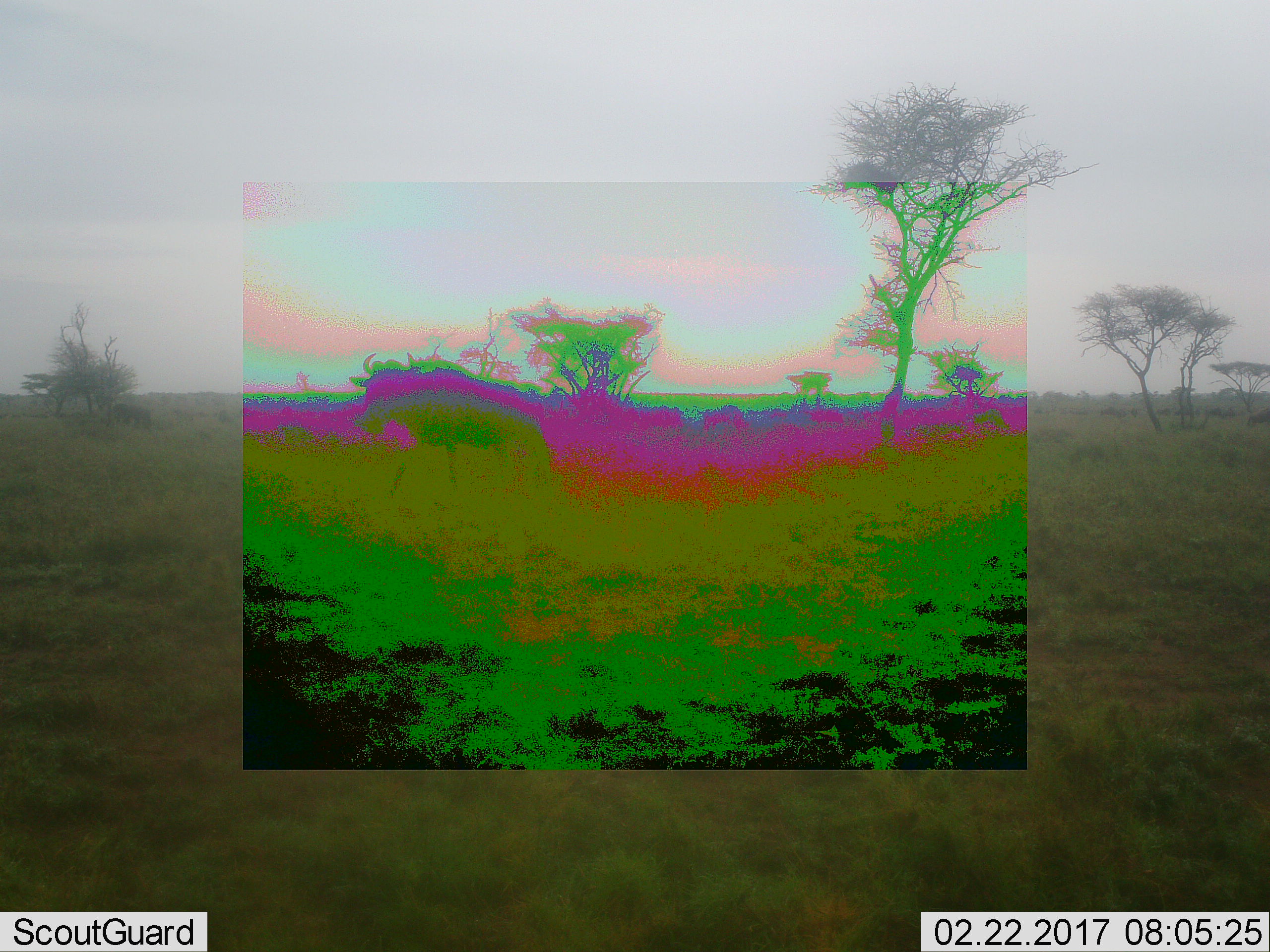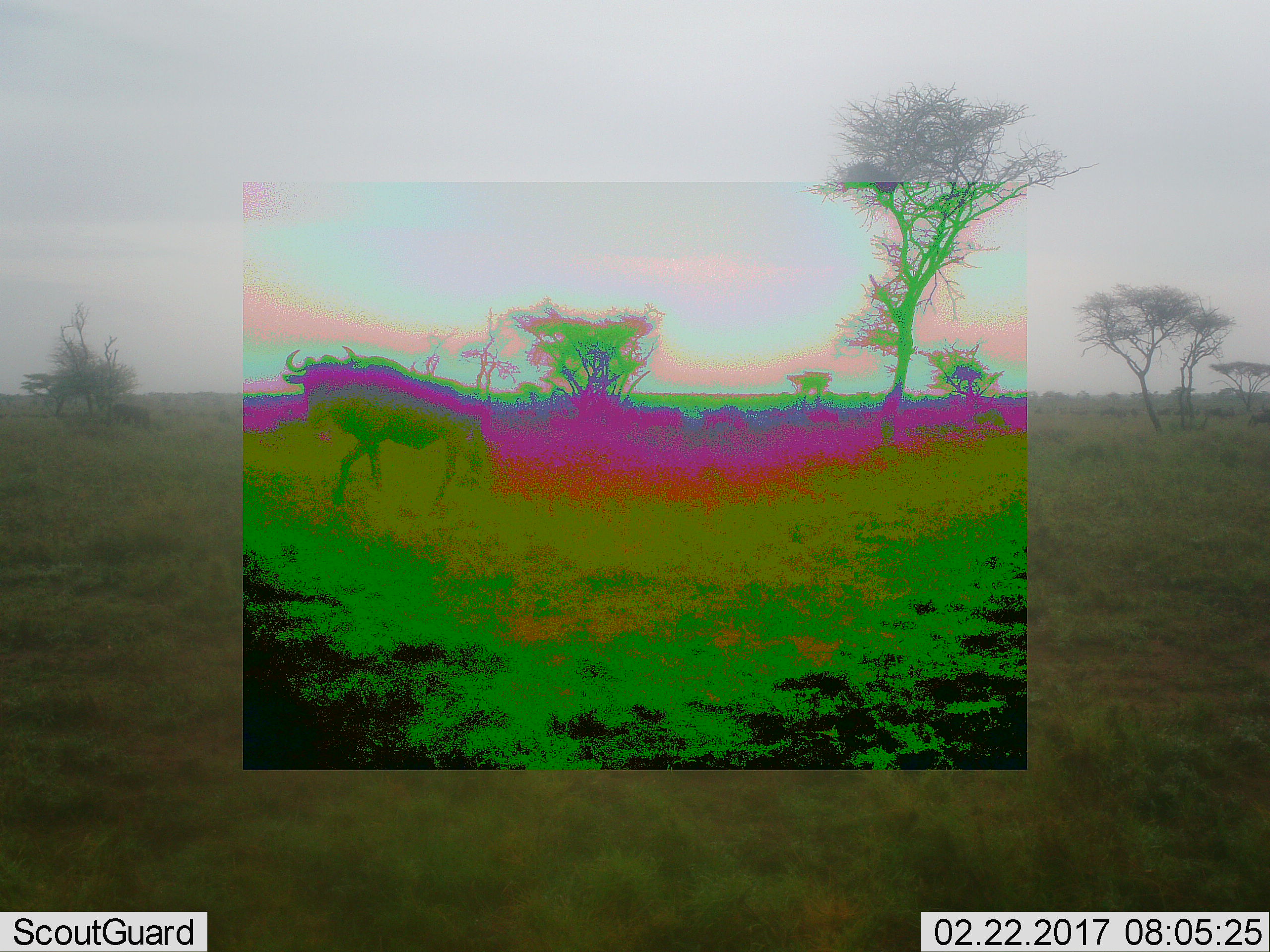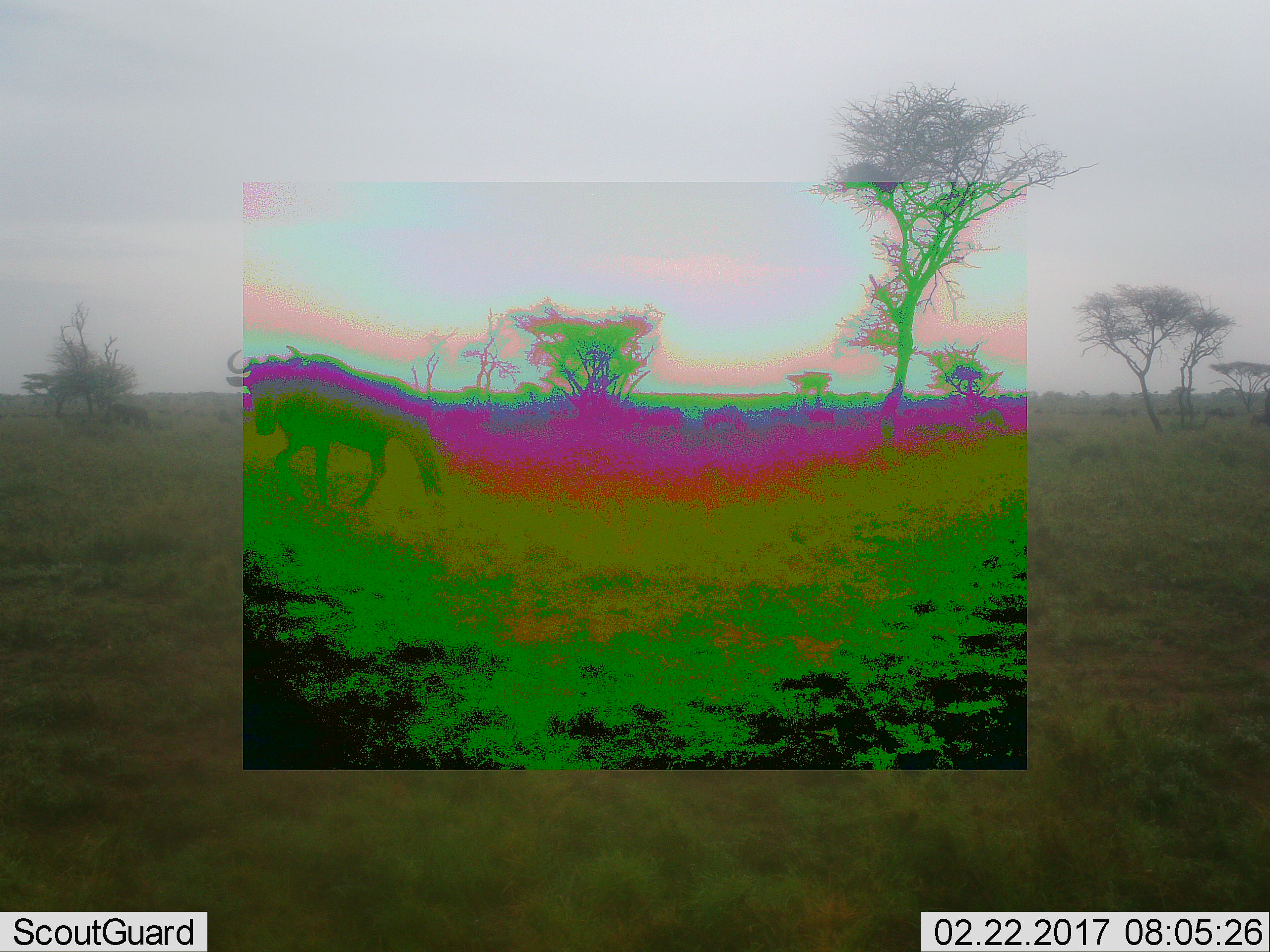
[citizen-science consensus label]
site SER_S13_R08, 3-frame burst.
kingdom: Animalia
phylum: Chordata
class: Mammalia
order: Artiodactyla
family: Bovidae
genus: Connochaetes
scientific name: Connochaetes taurinus taurinus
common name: blue wildebeest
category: wildebeestblue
Wildebeestblue (blue wildebeest) (Connochaetes taurinus taurinus), count 9. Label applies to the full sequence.